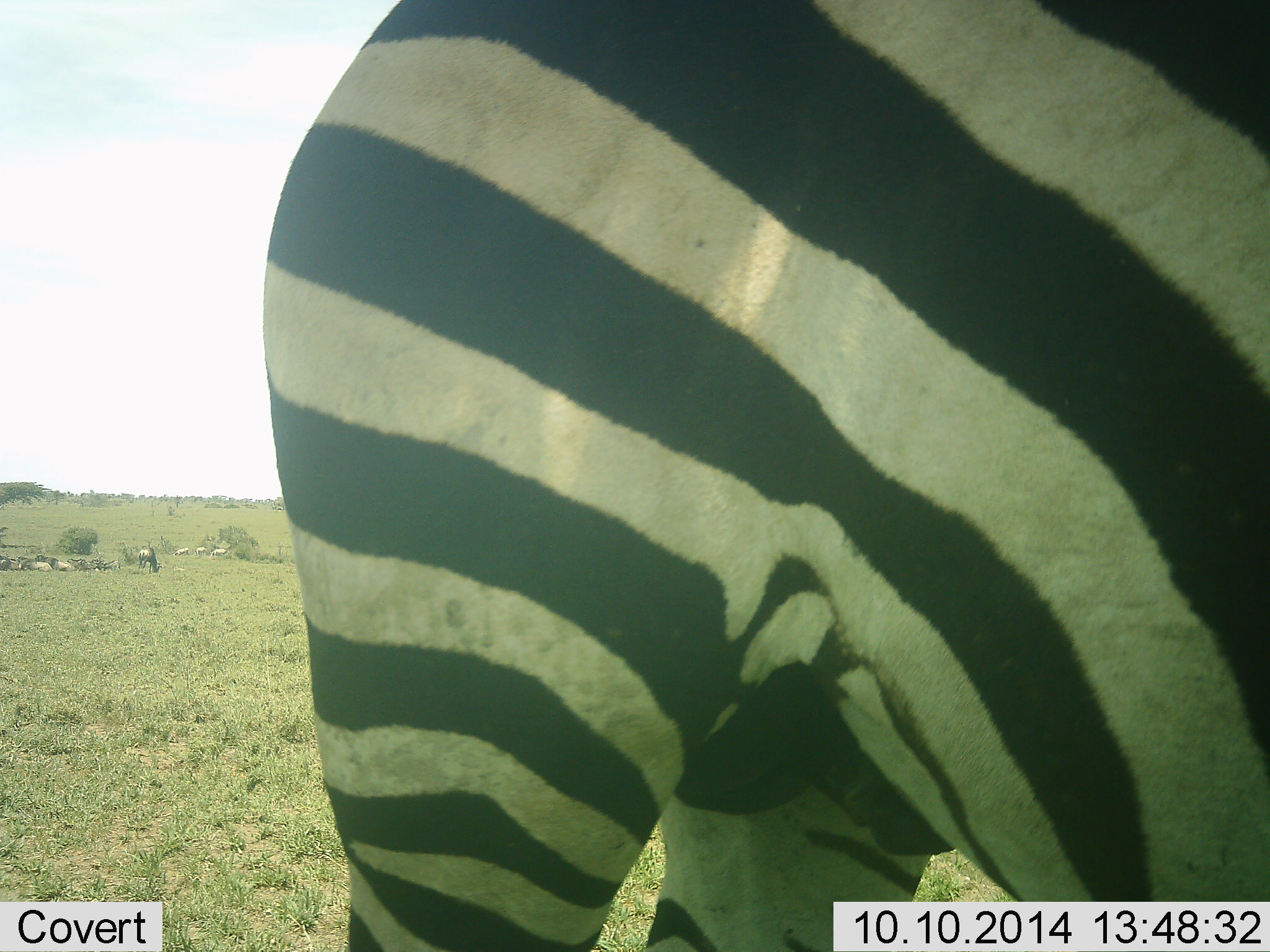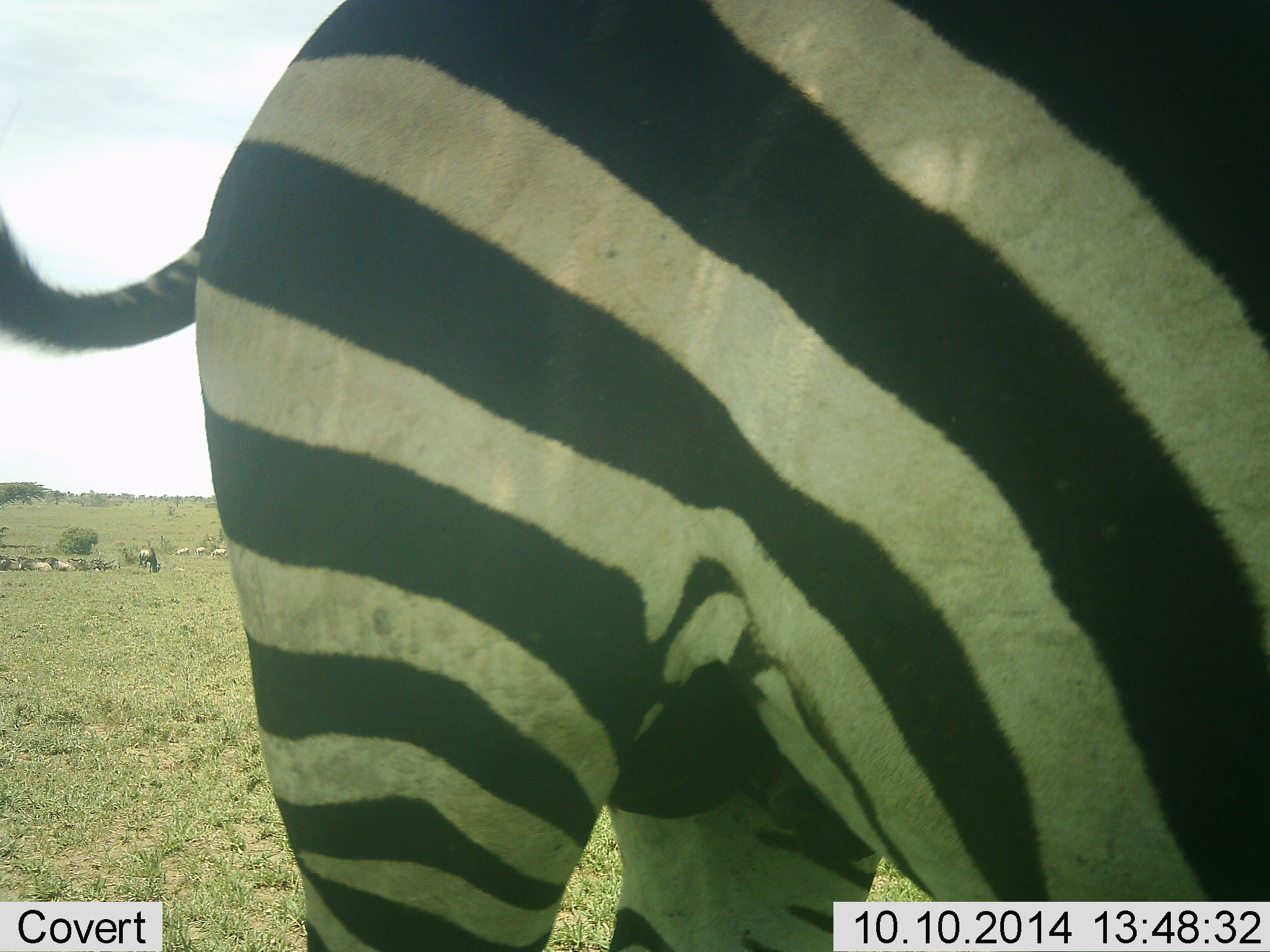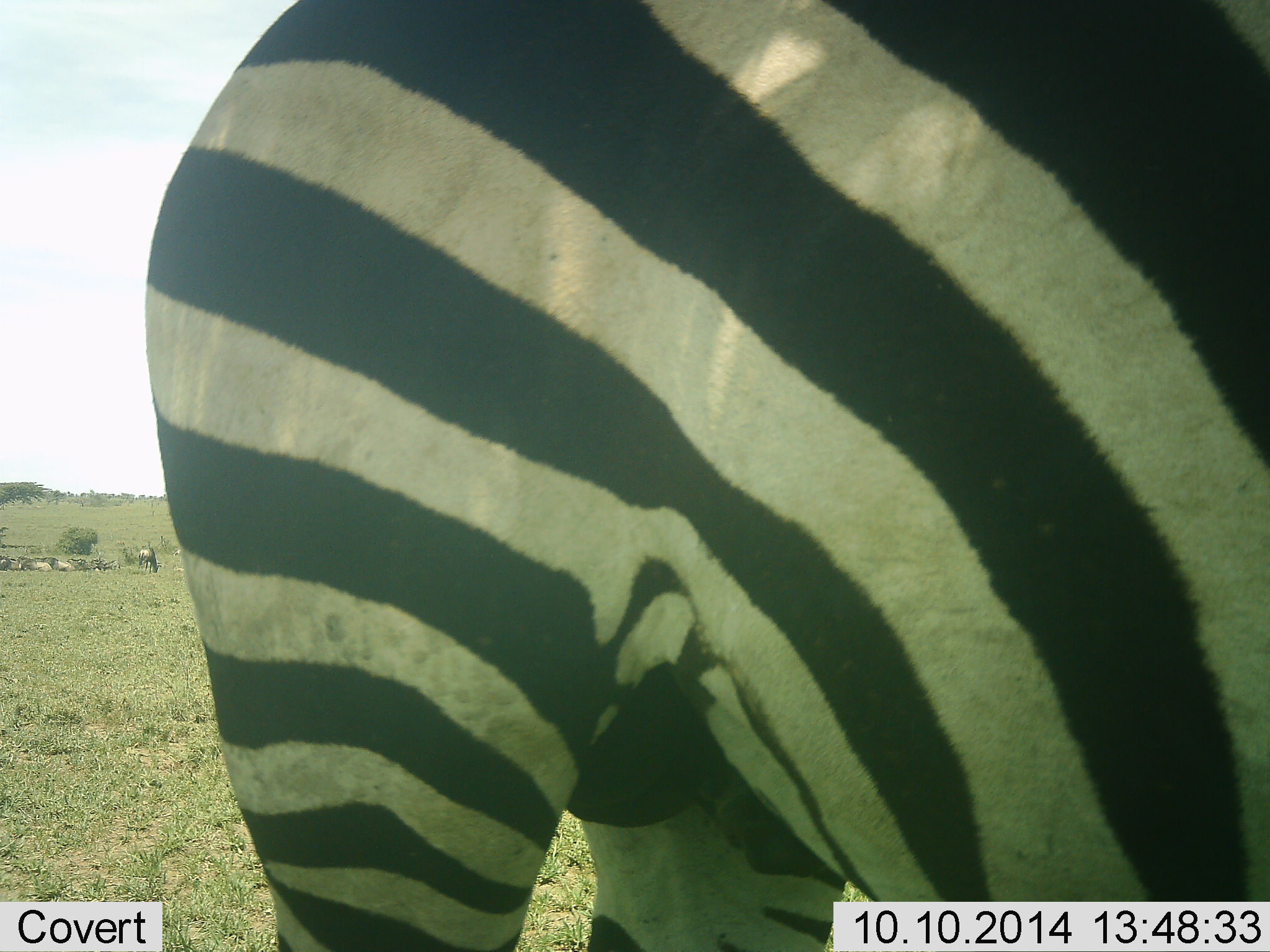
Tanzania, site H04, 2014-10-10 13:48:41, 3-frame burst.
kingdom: Animalia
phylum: Chordata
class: Mammalia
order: Perissodactyla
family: Equidae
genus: Equus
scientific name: Equus quagga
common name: plains zebra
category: zebra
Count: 1.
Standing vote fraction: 79%.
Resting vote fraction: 0%.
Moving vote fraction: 21%.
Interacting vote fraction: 0%.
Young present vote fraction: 0%.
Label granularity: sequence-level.